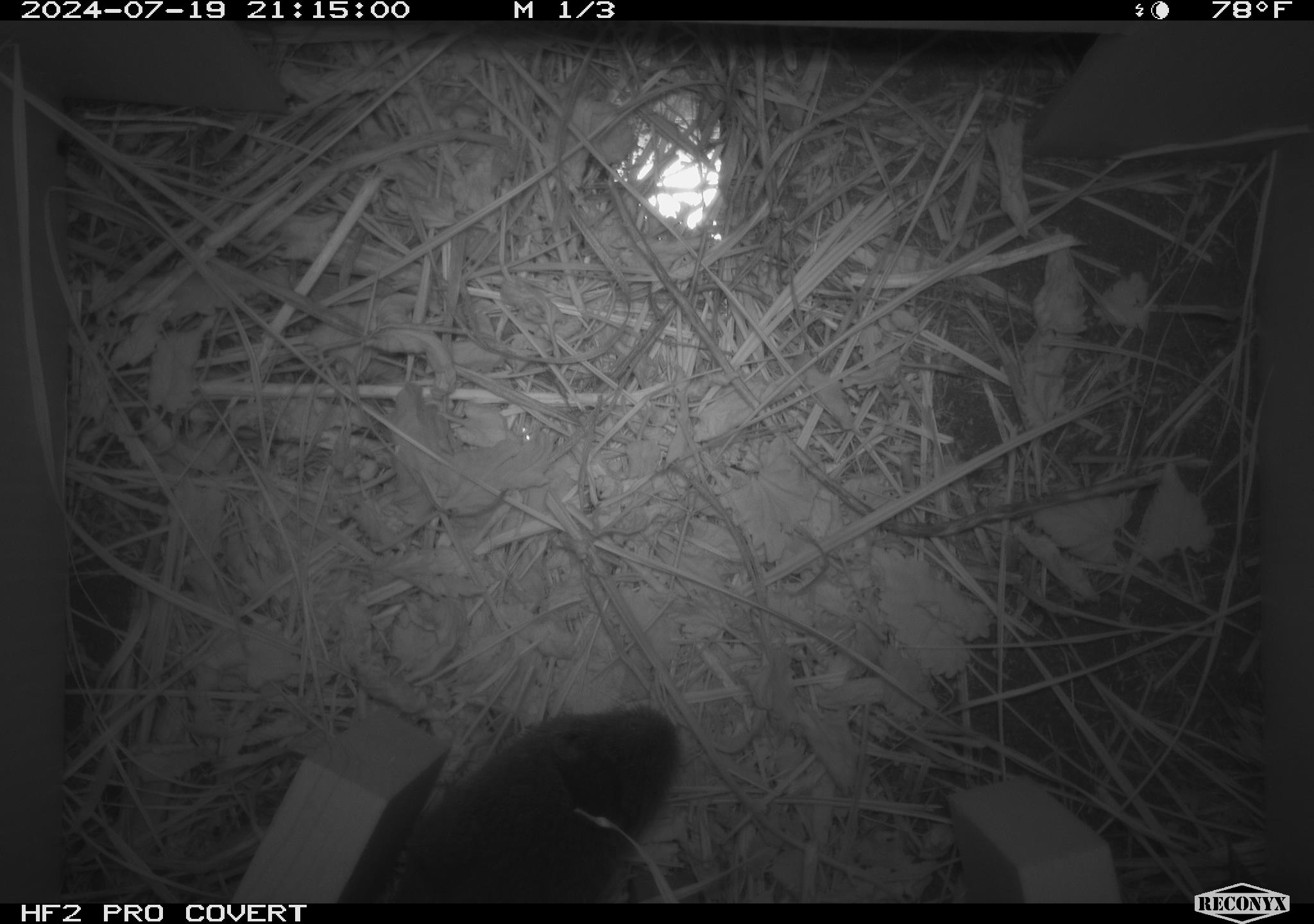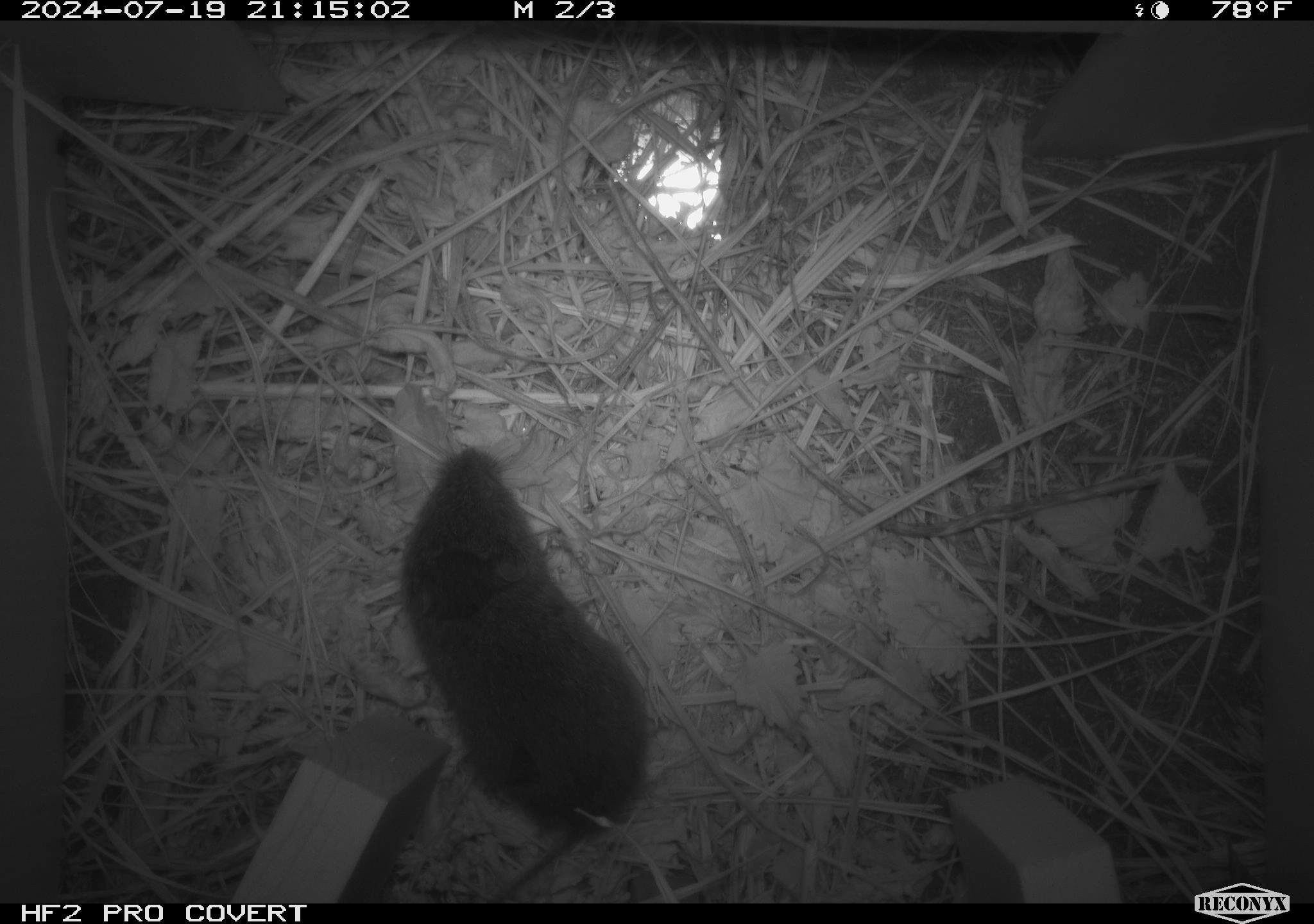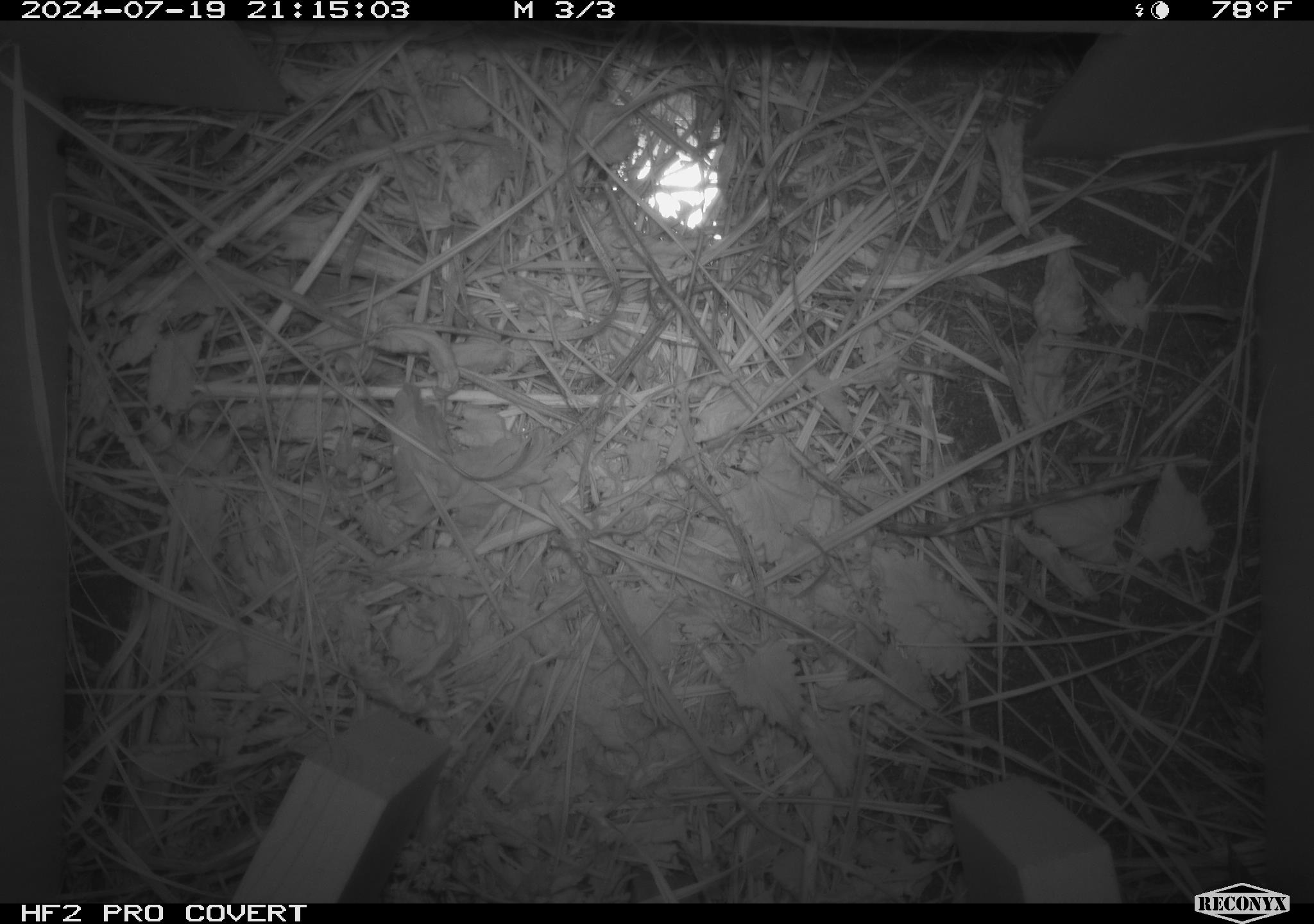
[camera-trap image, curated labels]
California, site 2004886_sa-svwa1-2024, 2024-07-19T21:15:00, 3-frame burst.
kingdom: Animalia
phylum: Chordata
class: Mammalia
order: Rodentia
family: Cricetidae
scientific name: Arvicolinae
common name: voles, lemmings, and muskrats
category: arvicolinae subfamily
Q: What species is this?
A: Arvicolinae subfamily (voles, lemmings, and muskrats) (Arvicolinae).